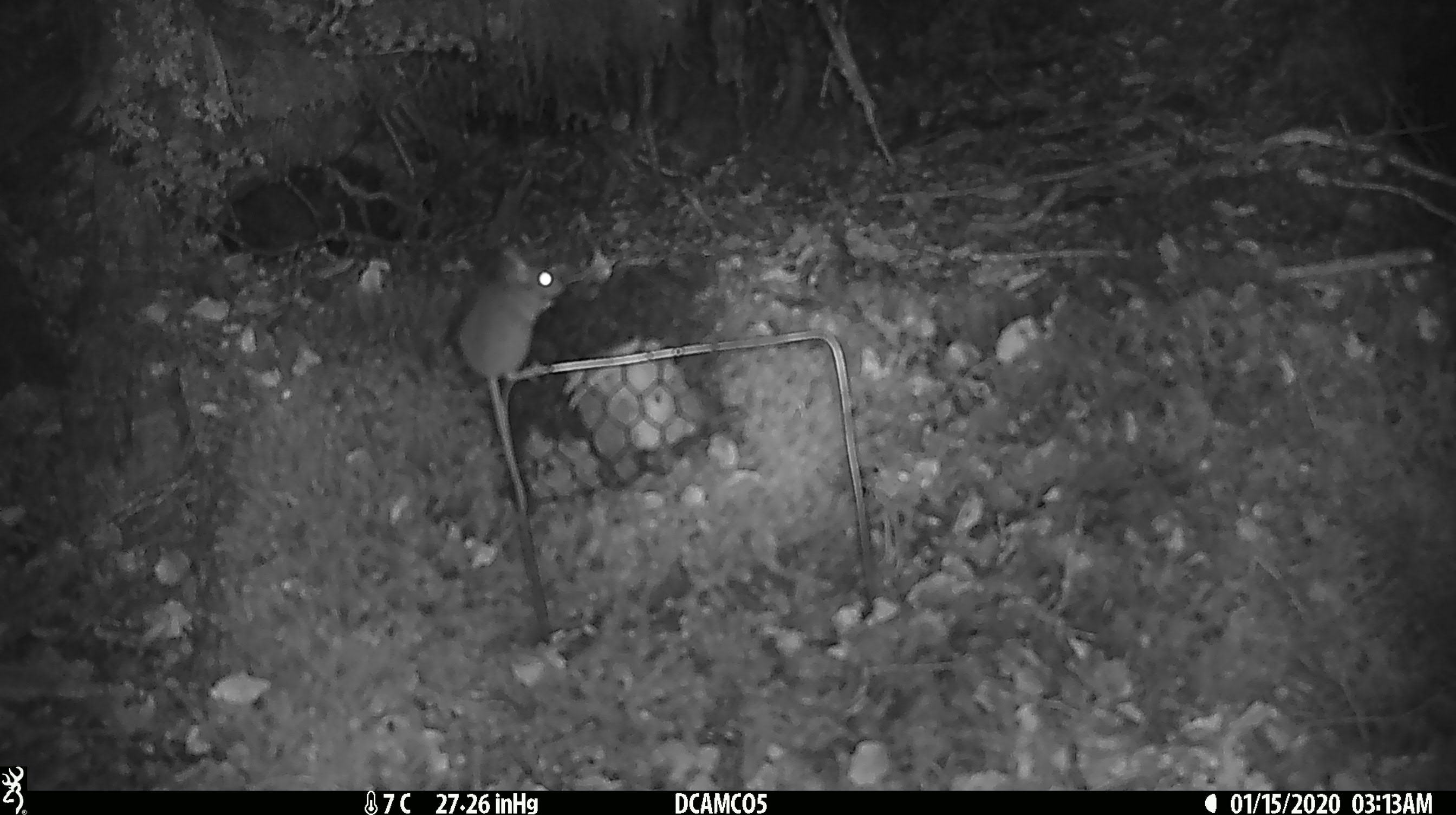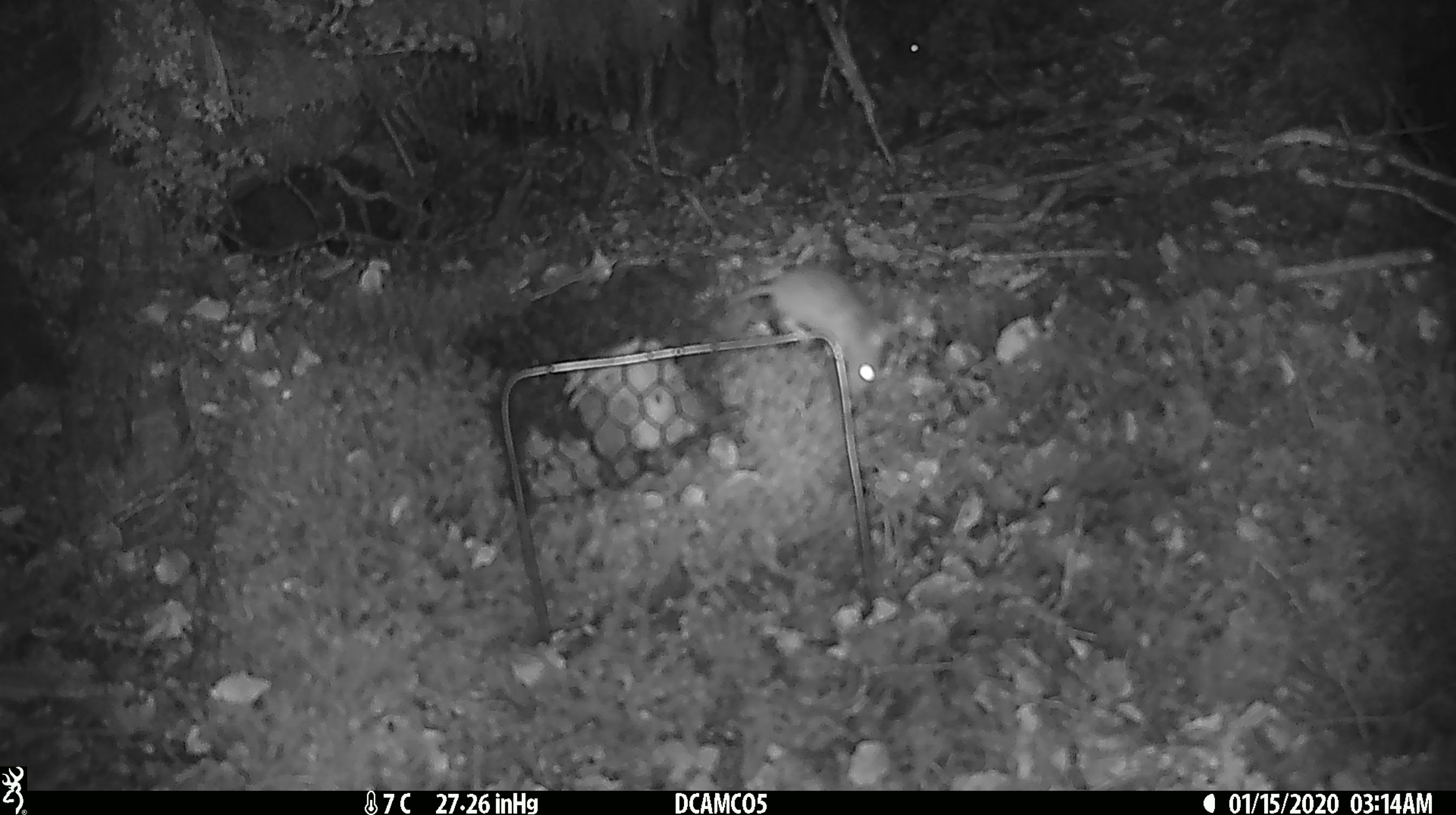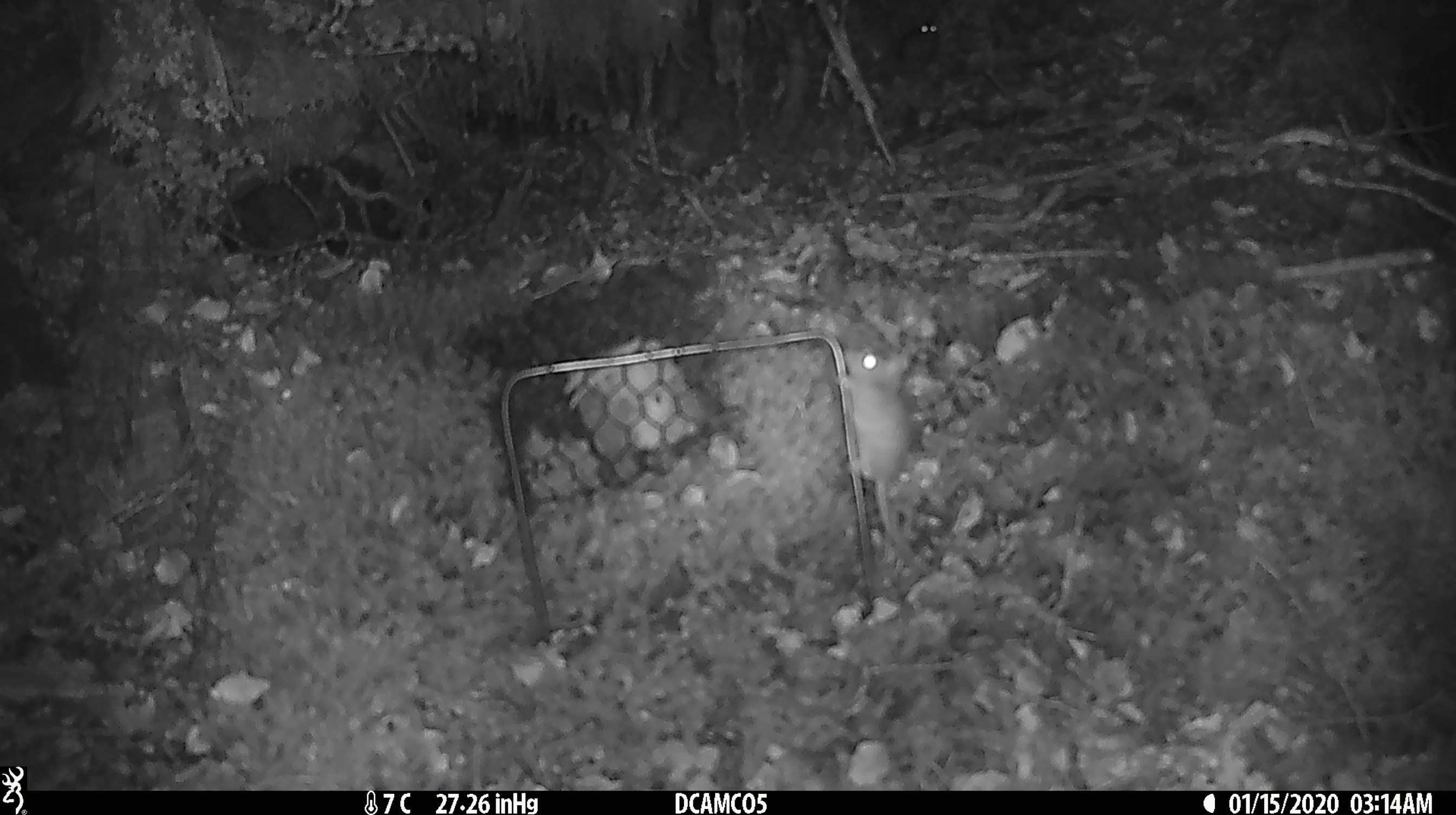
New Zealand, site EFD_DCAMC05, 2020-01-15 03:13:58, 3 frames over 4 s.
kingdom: Animalia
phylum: Chordata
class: Mammalia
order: Rodentia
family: Muridae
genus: Mus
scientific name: Mus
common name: mouse